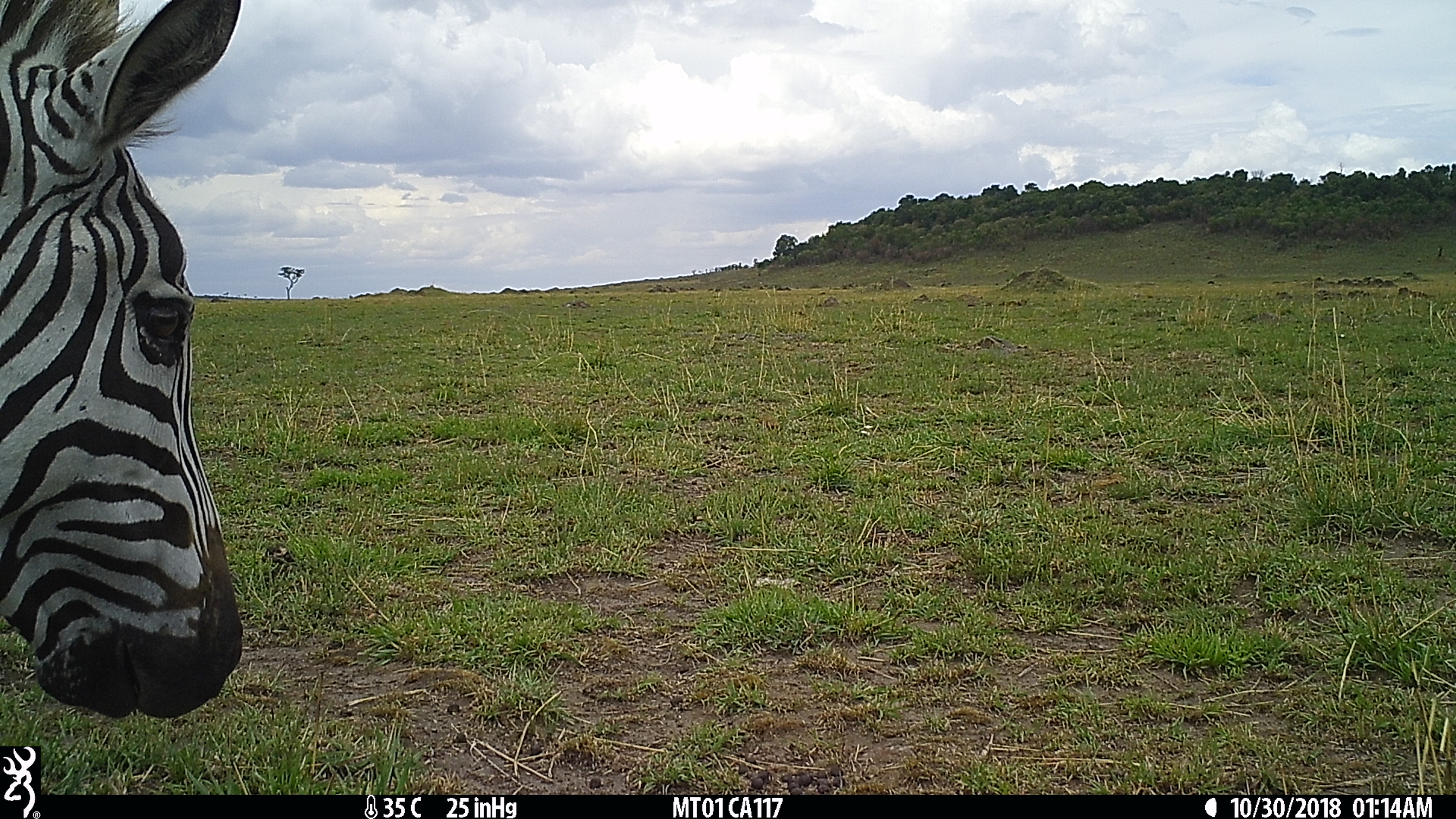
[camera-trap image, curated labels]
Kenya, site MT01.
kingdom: Animalia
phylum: Chordata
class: Mammalia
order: Perissodactyla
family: Equidae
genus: Equus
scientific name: Equus quagga burchellii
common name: burchell's zebra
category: zebra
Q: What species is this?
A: Zebra (burchell's zebra) (Equus quagga burchellii).